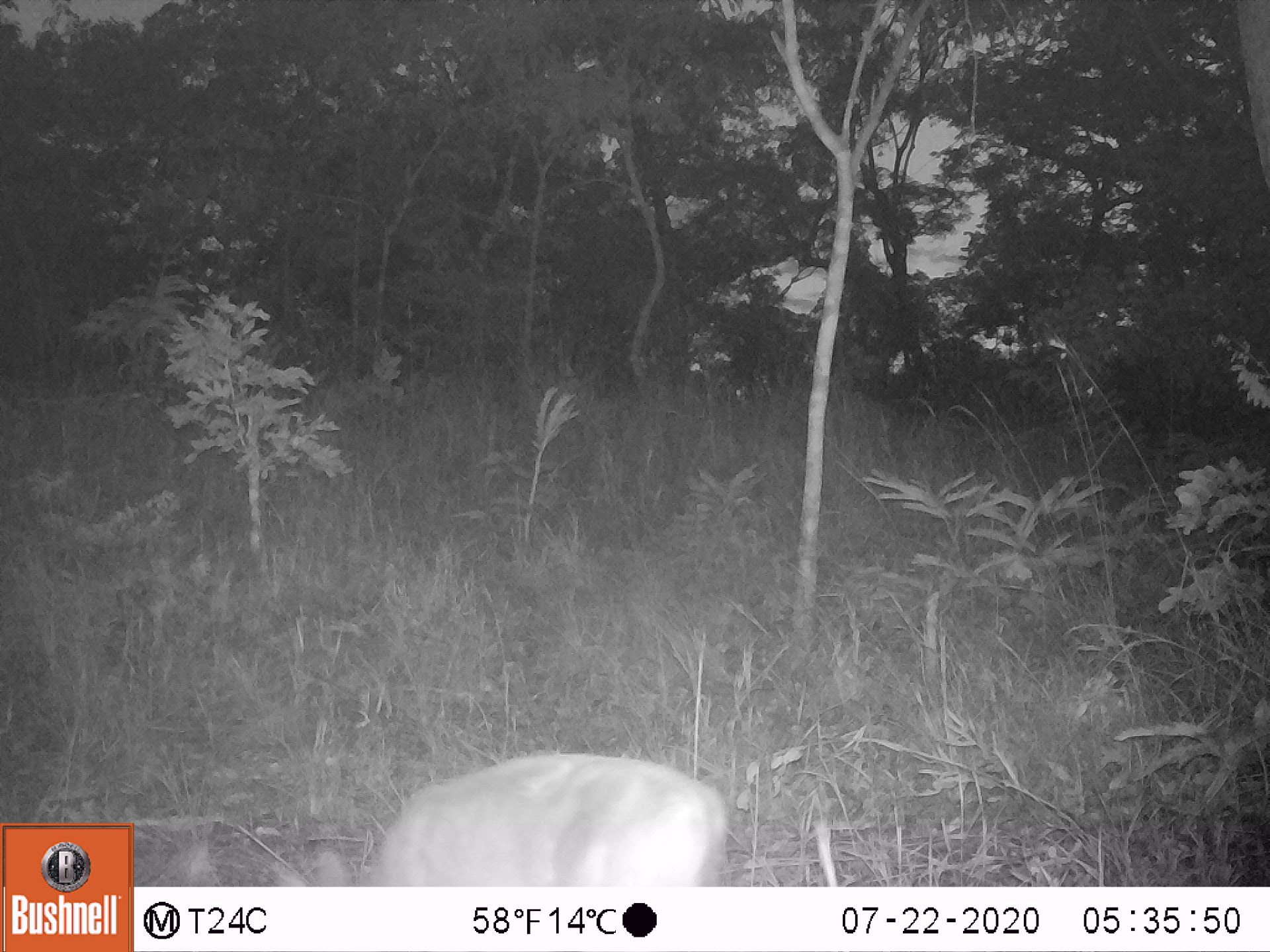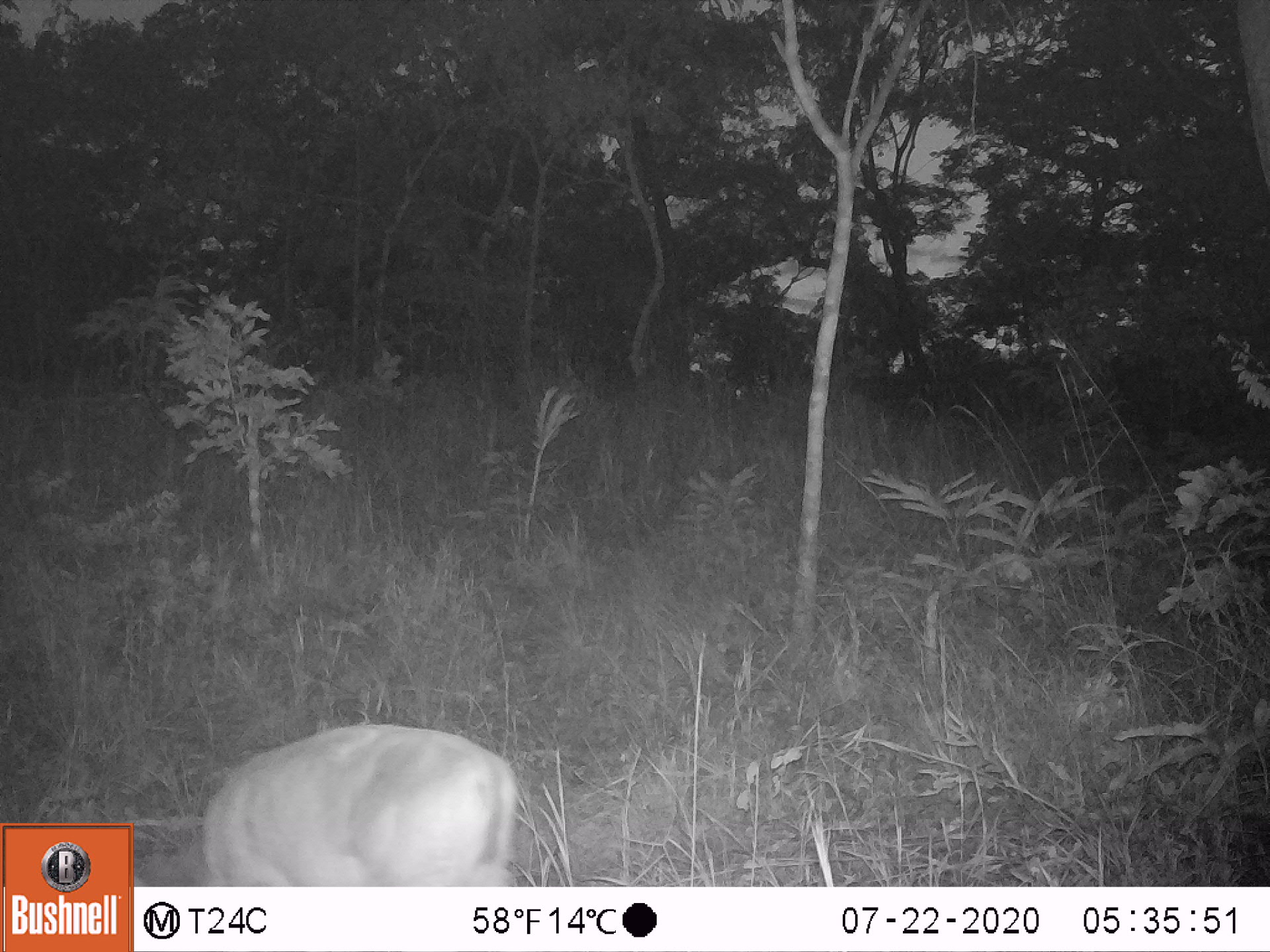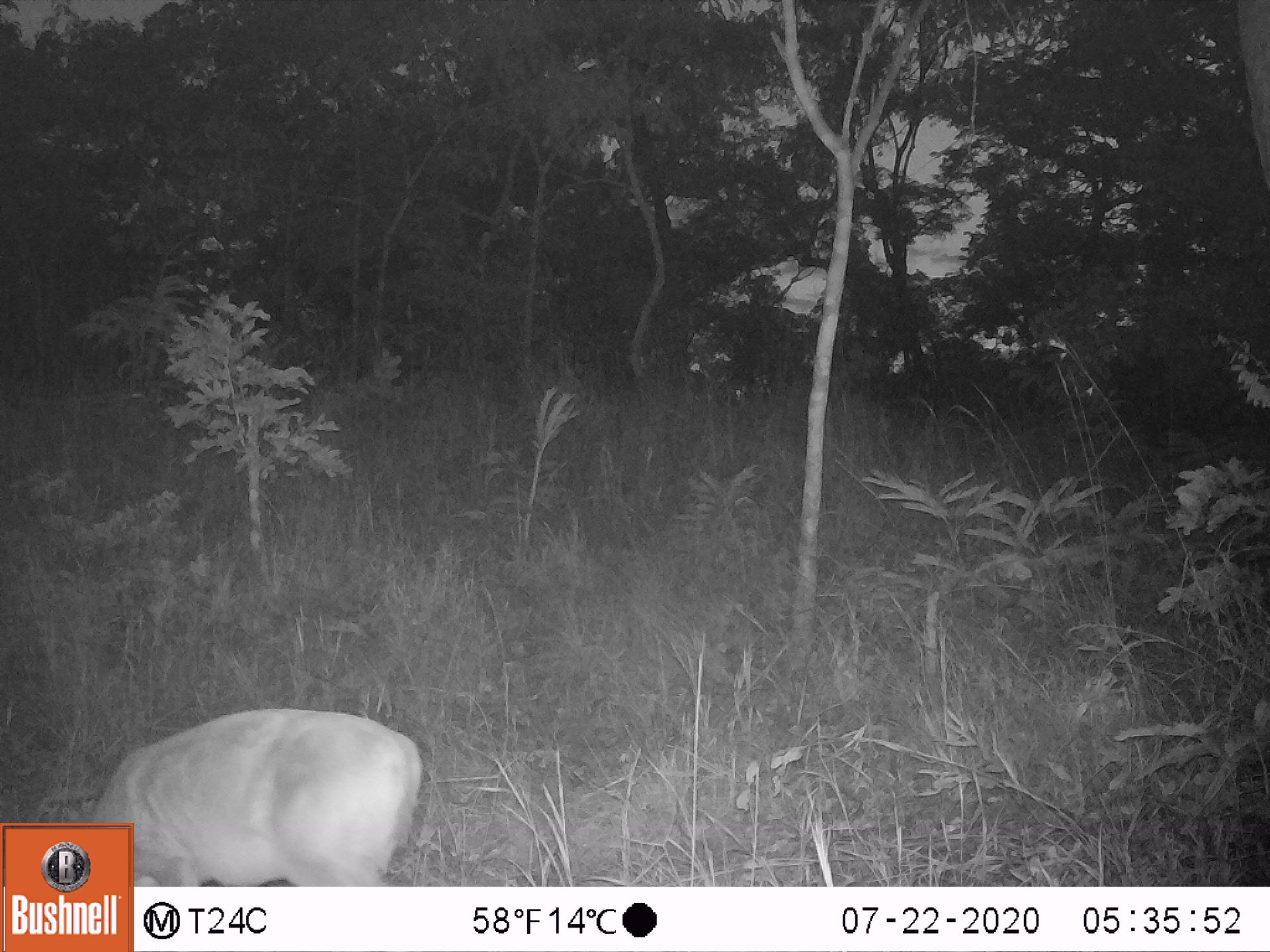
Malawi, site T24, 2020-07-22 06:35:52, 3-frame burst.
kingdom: Animalia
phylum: Chordata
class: Mammalia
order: Artiodactyla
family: Bovidae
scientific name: Antilopinae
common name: small antelope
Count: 1.